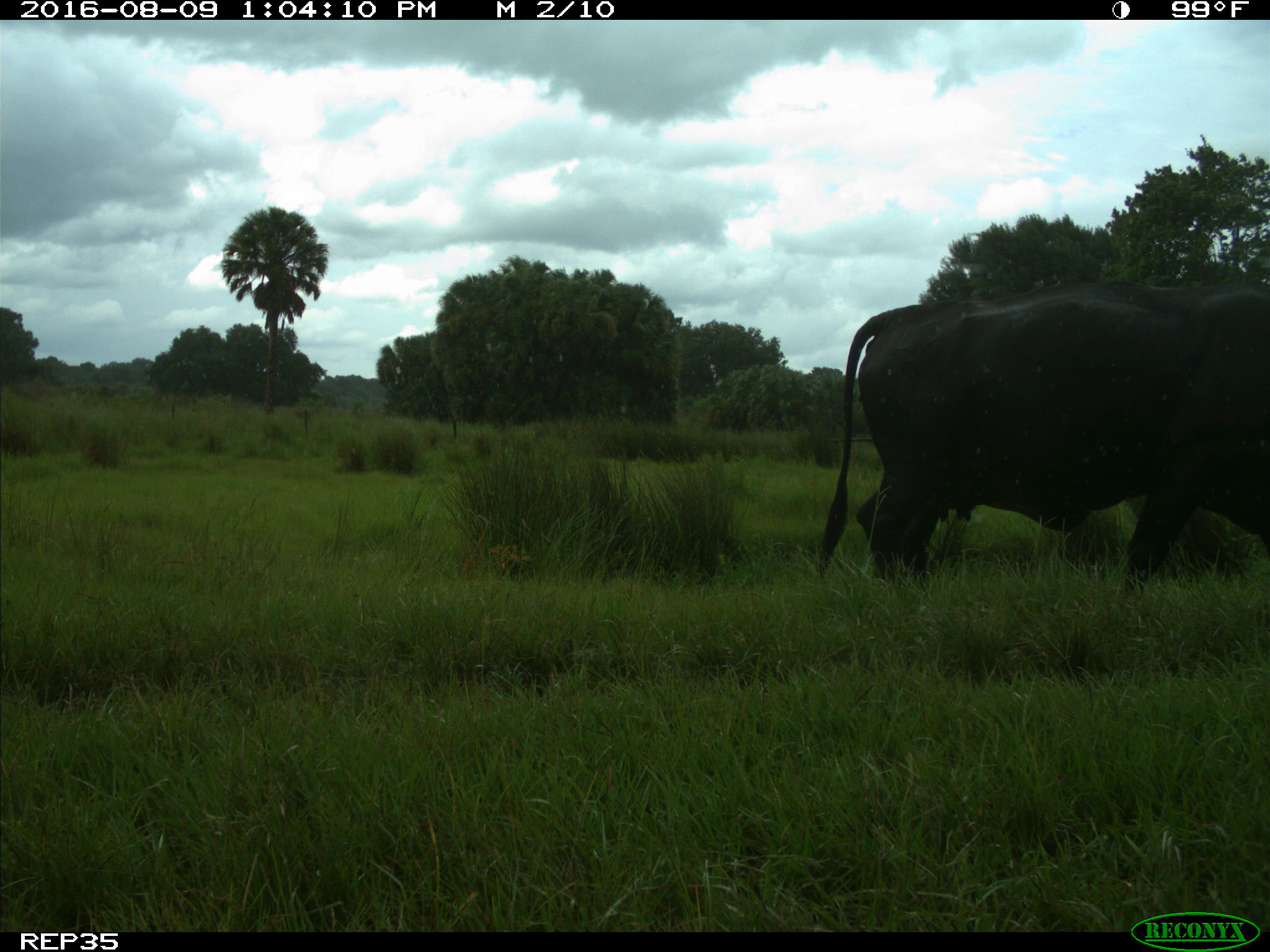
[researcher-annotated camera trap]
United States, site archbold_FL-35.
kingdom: Animalia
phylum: Chordata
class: Mammalia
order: Artiodactyla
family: Bovidae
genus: Bos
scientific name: Bos taurus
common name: domestic cow